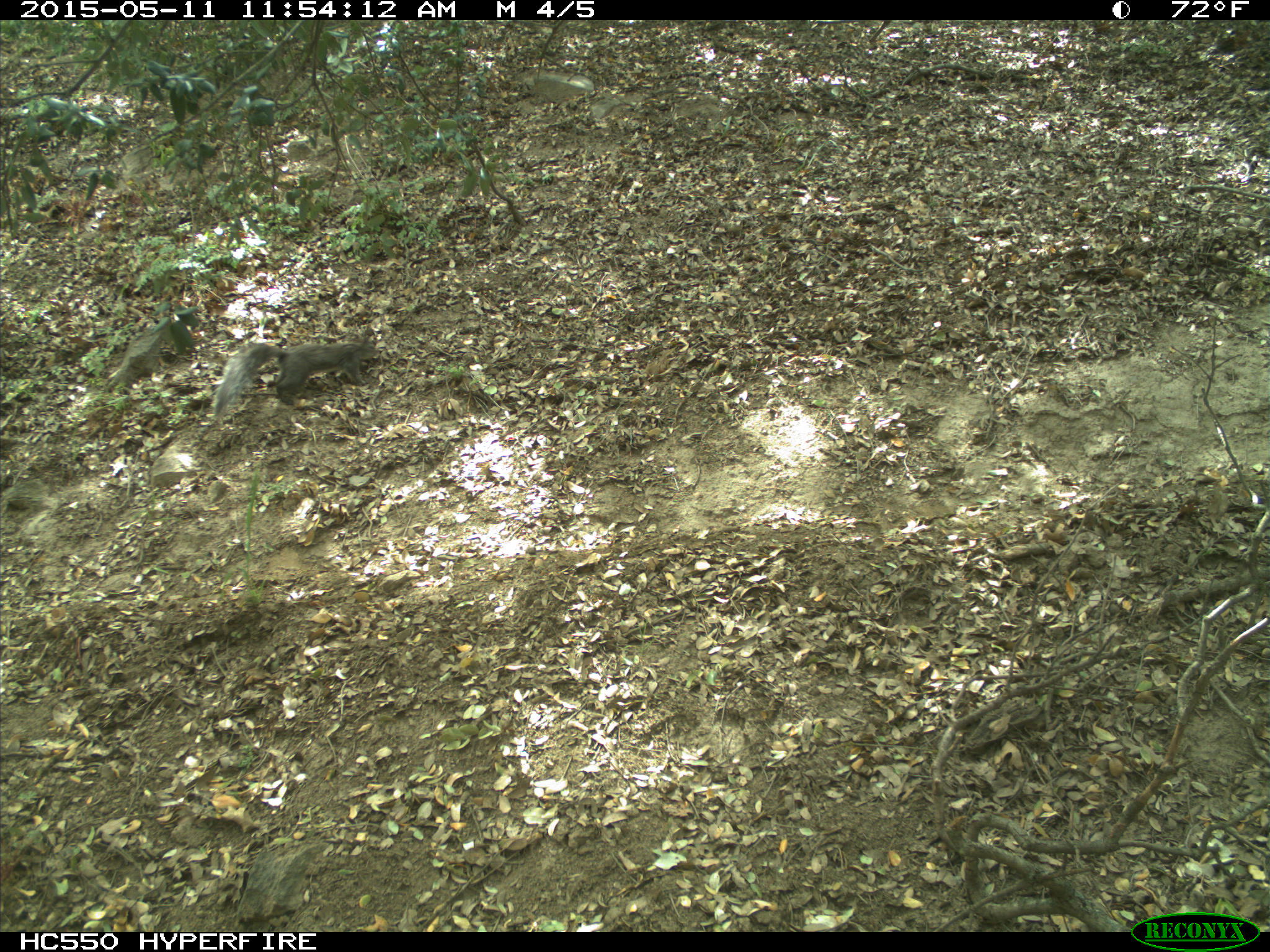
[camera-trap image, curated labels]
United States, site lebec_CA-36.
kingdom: Animalia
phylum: Chordata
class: Mammalia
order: Rodentia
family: Sciuridae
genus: Sciurus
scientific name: Sciurus carolinensis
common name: eastern gray squirrel